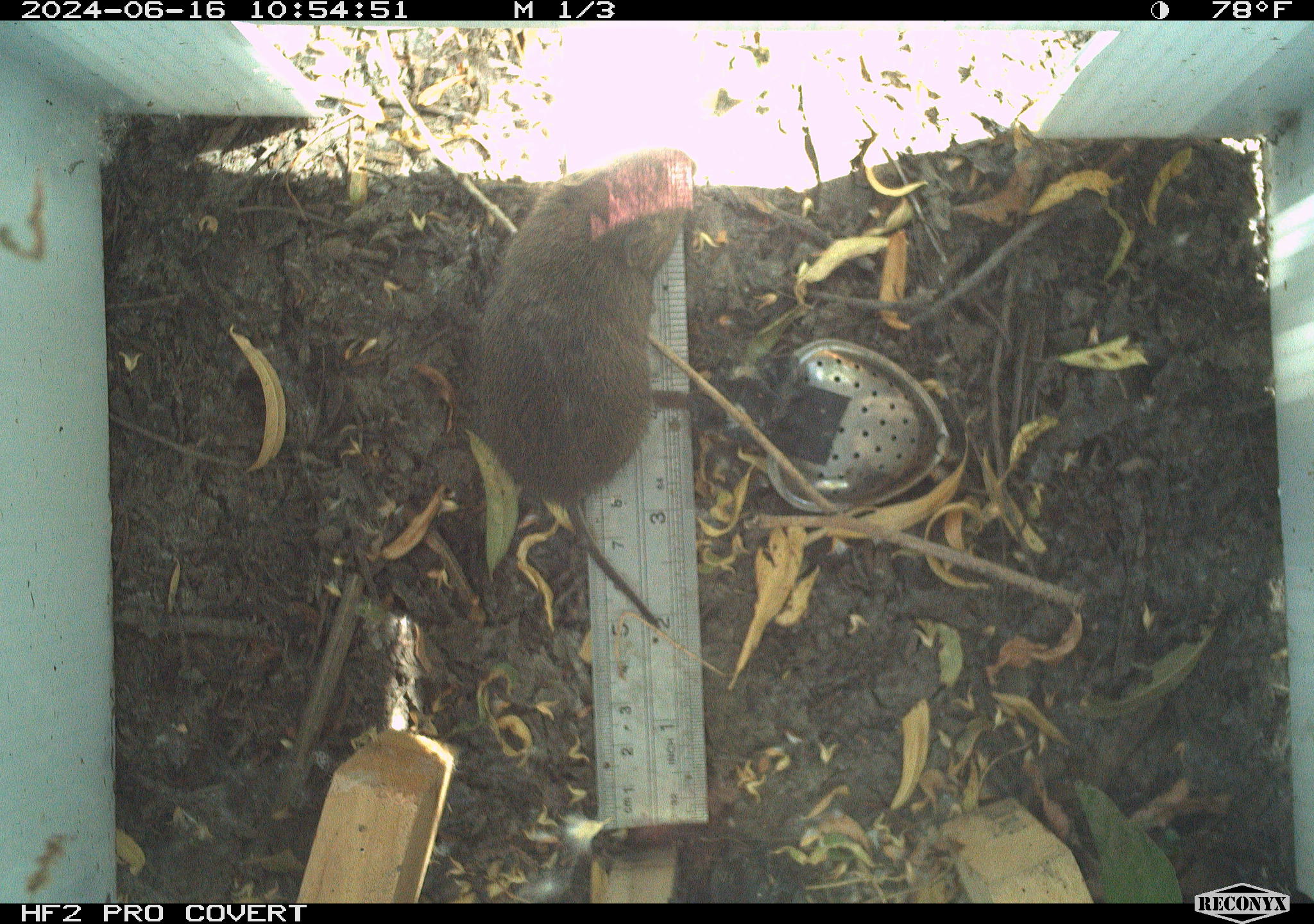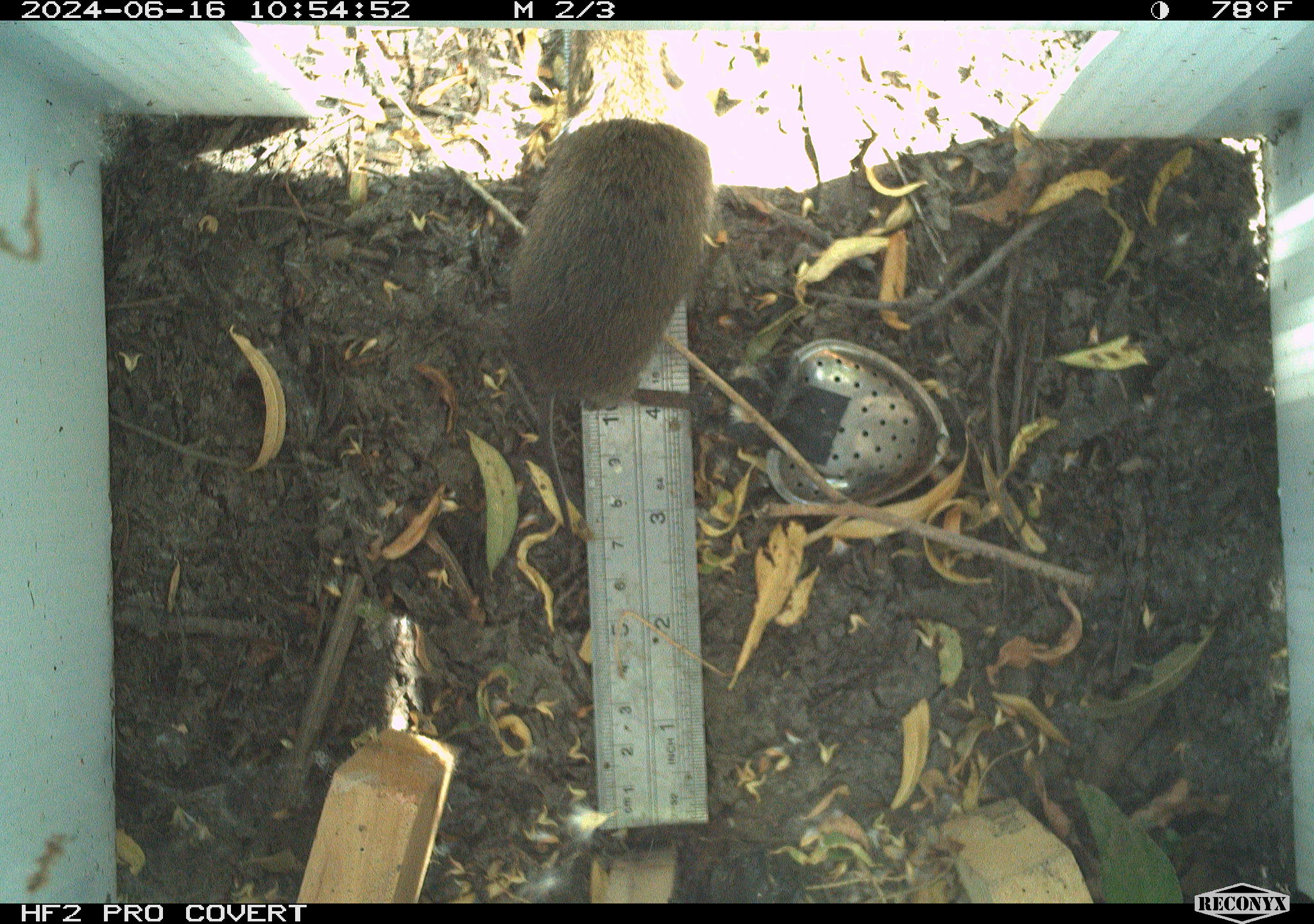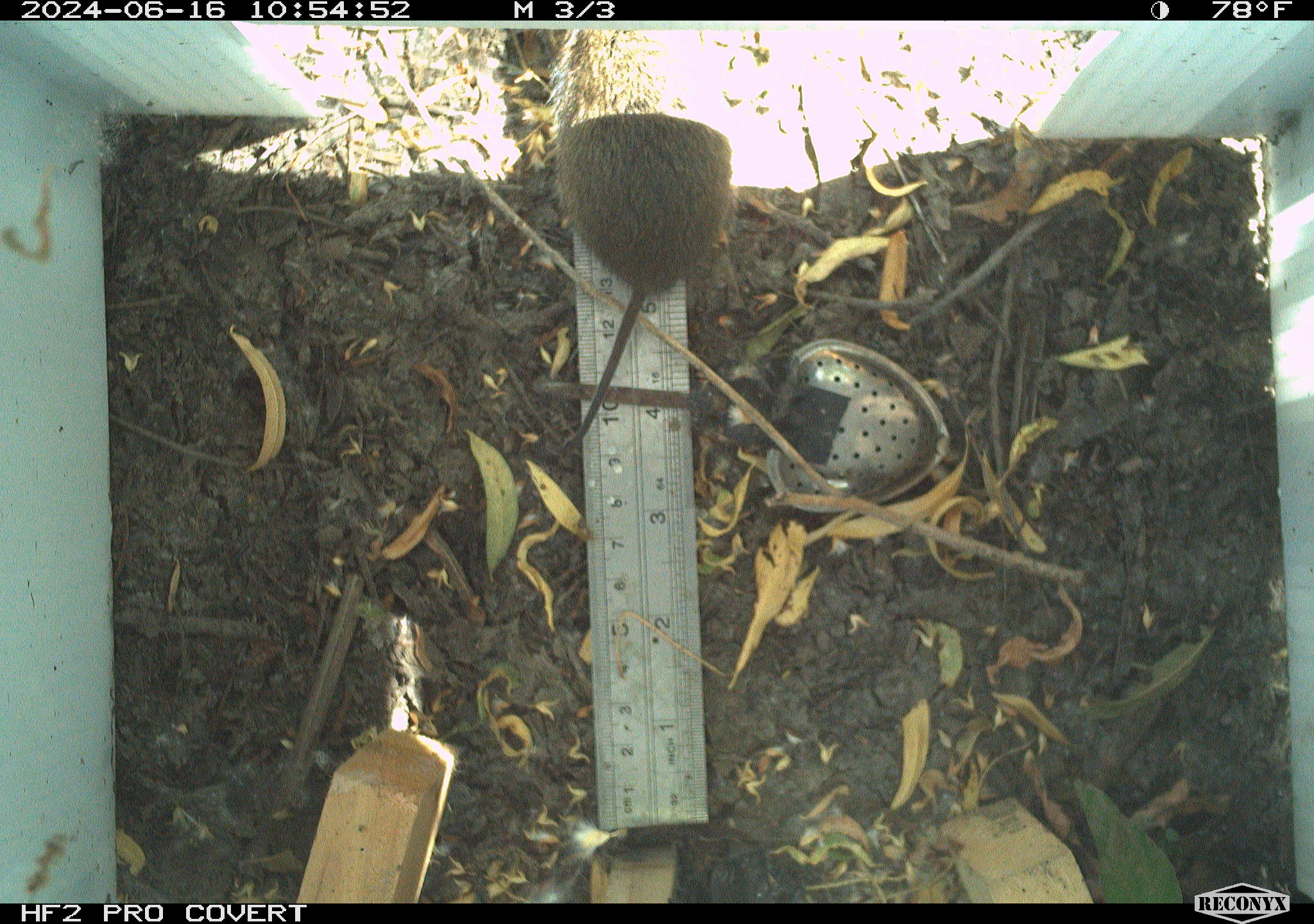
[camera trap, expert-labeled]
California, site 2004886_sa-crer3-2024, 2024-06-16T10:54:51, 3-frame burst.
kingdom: Animalia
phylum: Chordata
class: Mammalia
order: Rodentia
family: Cricetidae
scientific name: Arvicolinae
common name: voles, lemmings, and muskrats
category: arvicolinae subfamily